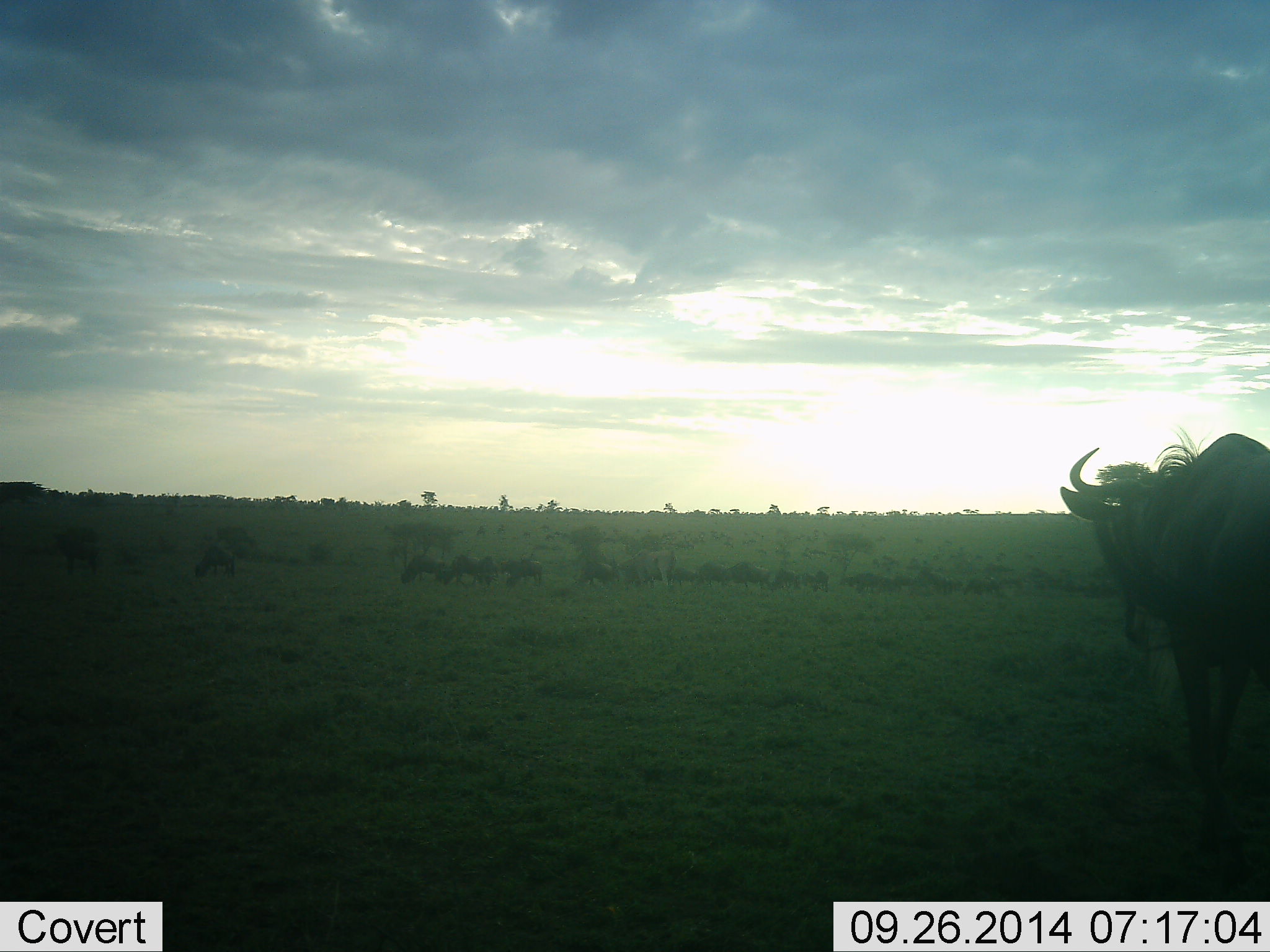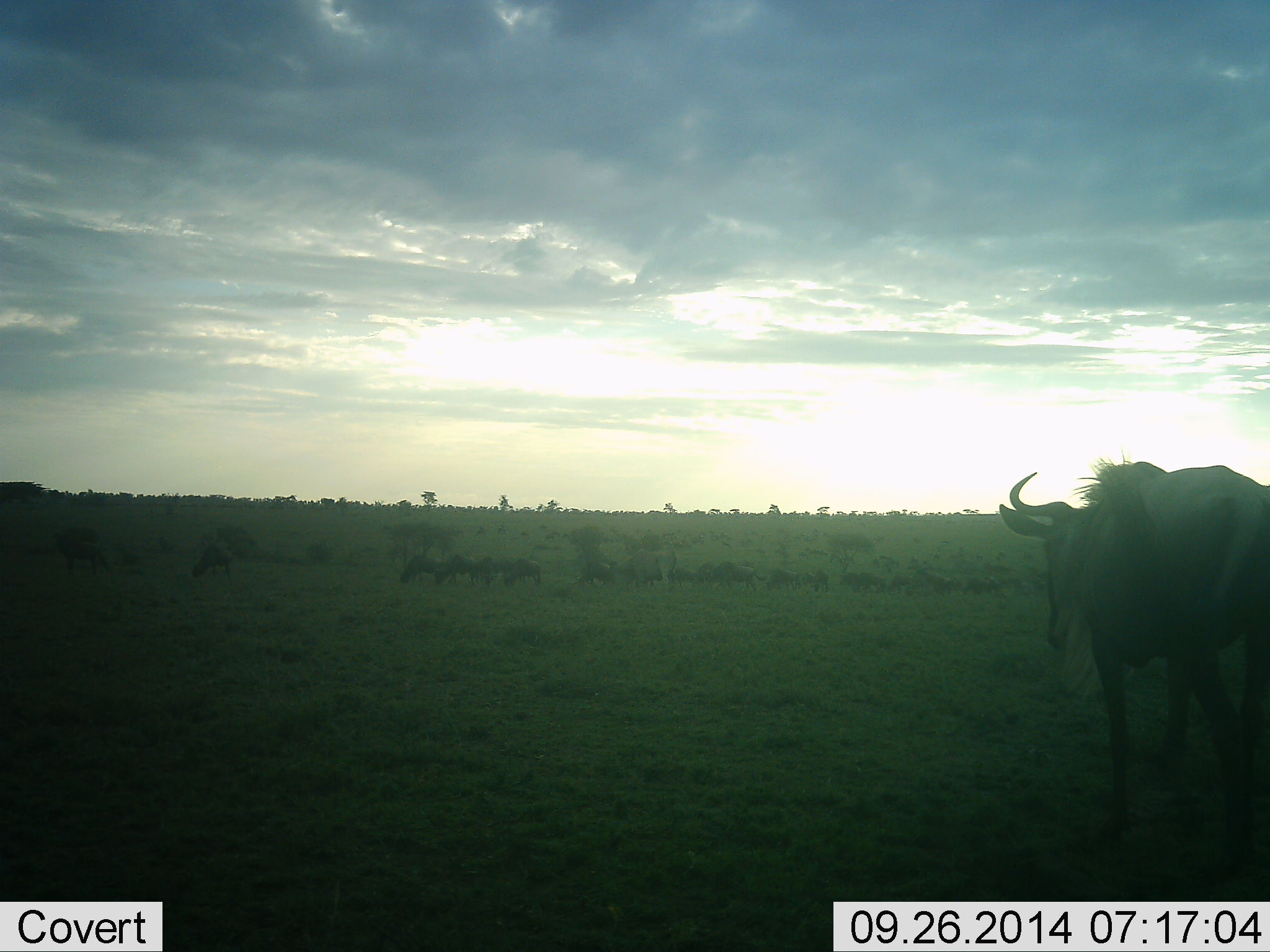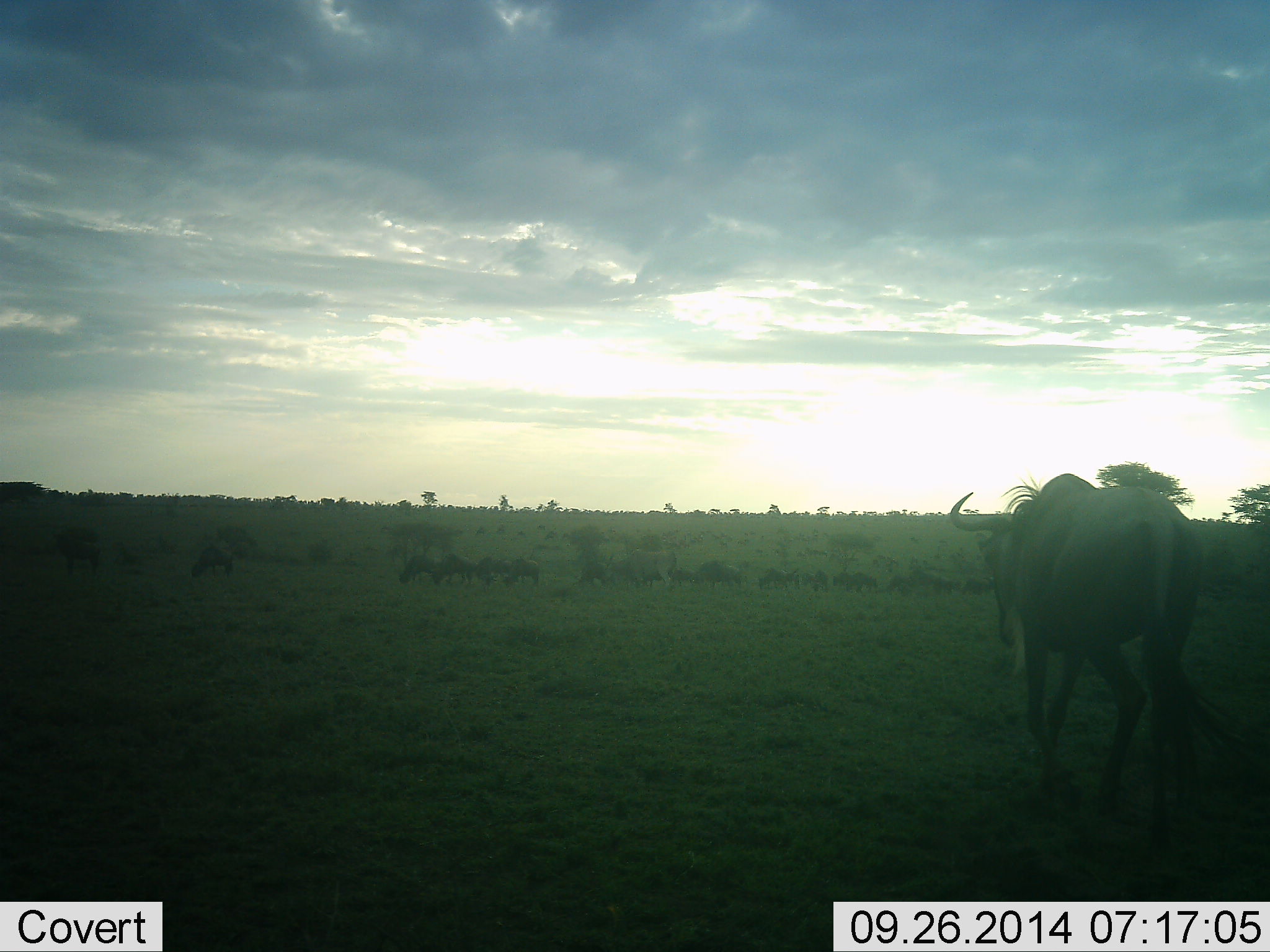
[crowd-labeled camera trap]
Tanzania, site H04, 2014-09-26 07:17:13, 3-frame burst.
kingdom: Animalia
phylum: Chordata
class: Mammalia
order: Artiodactyla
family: Bovidae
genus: Connochaetes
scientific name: Connochaetes taurinus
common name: blue wildebeest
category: wildebeest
Wildebeest (blue wildebeest) (Connochaetes taurinus), count 11-50. Behavior (volunteer vote fractions): standing 0%, resting 0%, moving 100%, interacting 0%. Young present (vote fraction): 0%. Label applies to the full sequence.